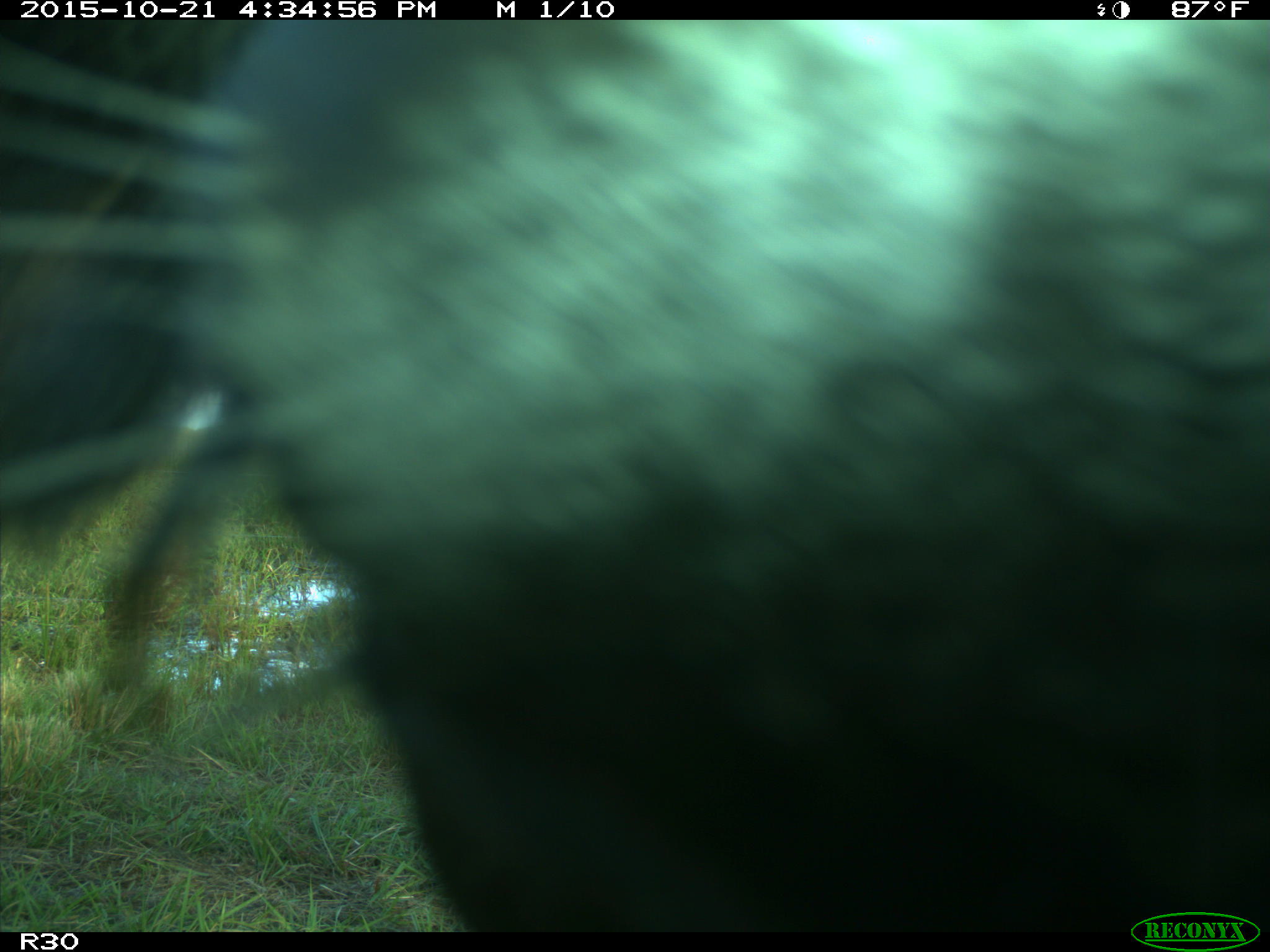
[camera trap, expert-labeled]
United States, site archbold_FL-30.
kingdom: Animalia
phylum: Chordata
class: Mammalia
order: Artiodactyla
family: Bovidae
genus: Bos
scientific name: Bos taurus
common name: domestic cow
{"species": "Bos taurus (domestic cow)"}